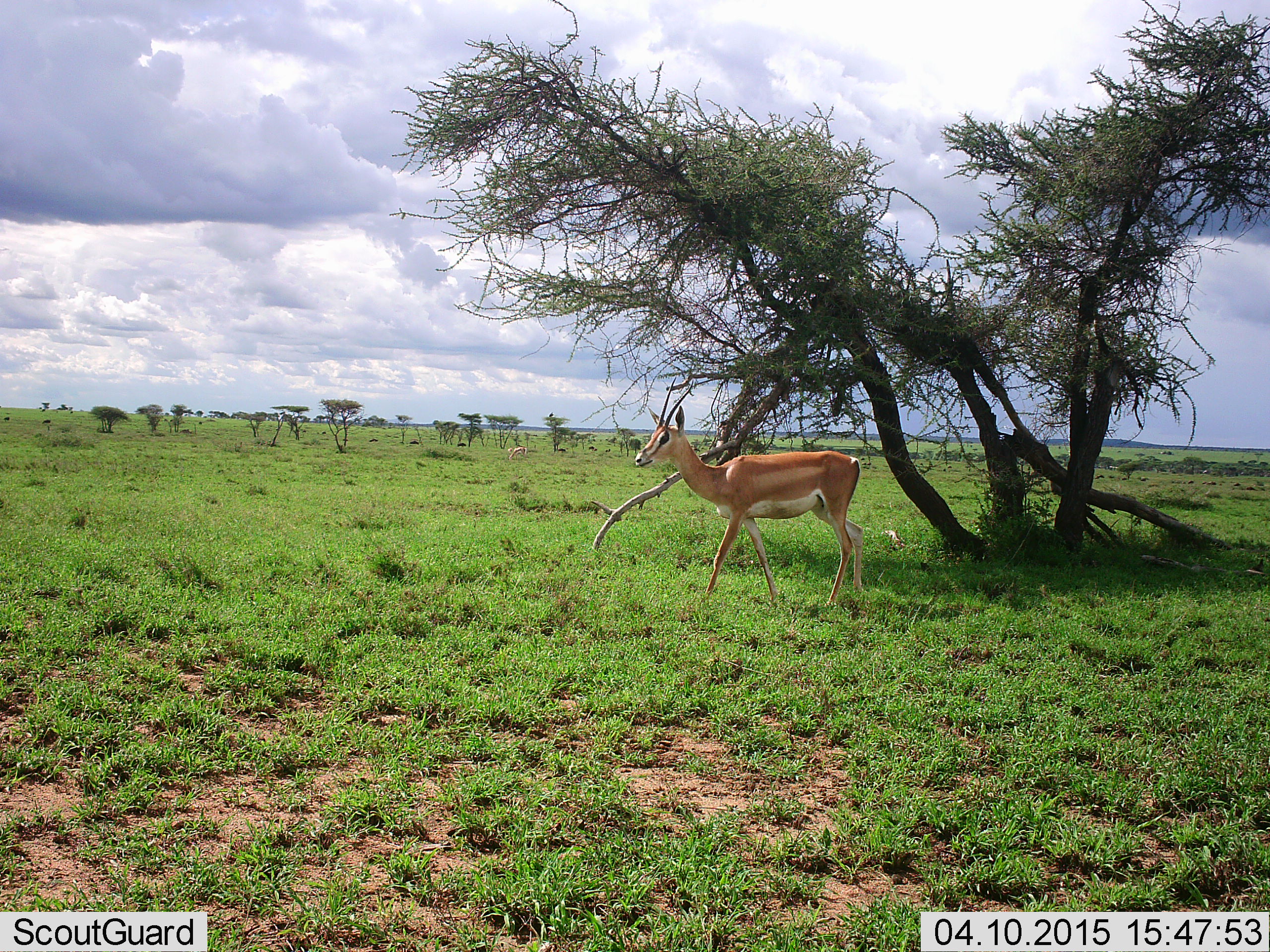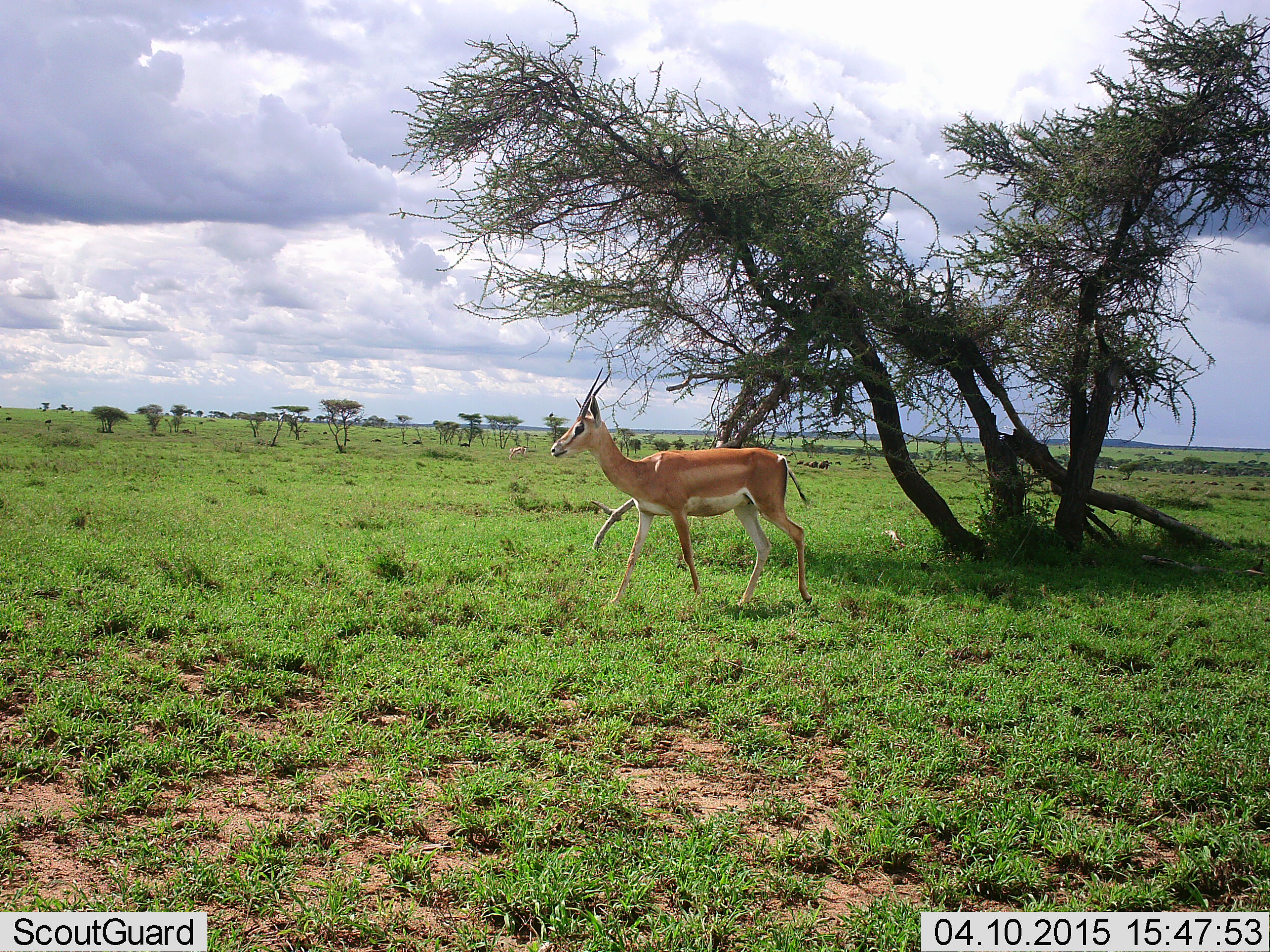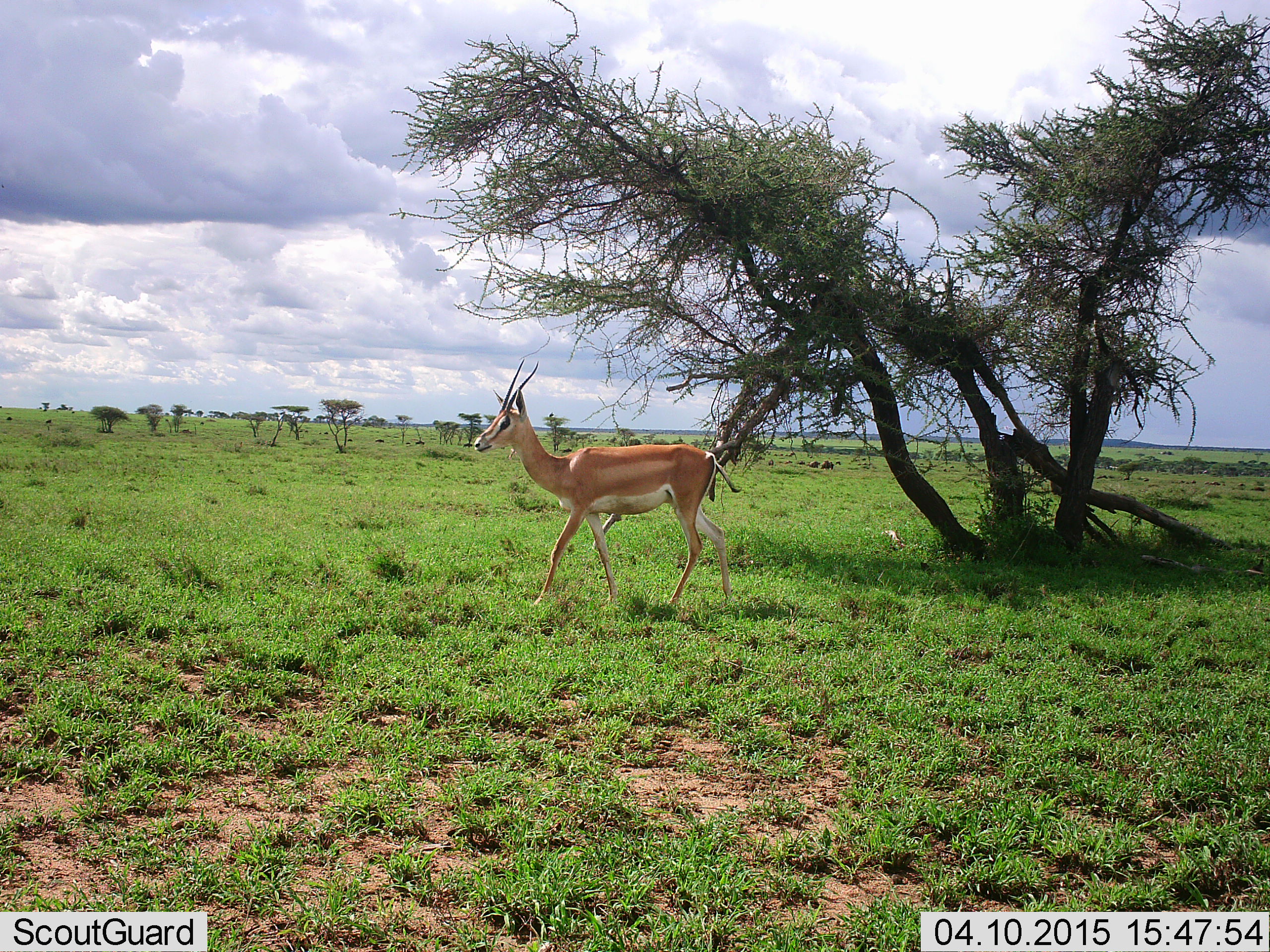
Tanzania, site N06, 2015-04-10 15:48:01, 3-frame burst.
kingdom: Animalia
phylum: Chordata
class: Mammalia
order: Artiodactyla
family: Bovidae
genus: Nanger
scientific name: Nanger granti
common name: grant's gazelle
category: gazellegrants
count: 1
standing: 0%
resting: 0%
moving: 100%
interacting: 0%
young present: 0%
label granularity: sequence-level